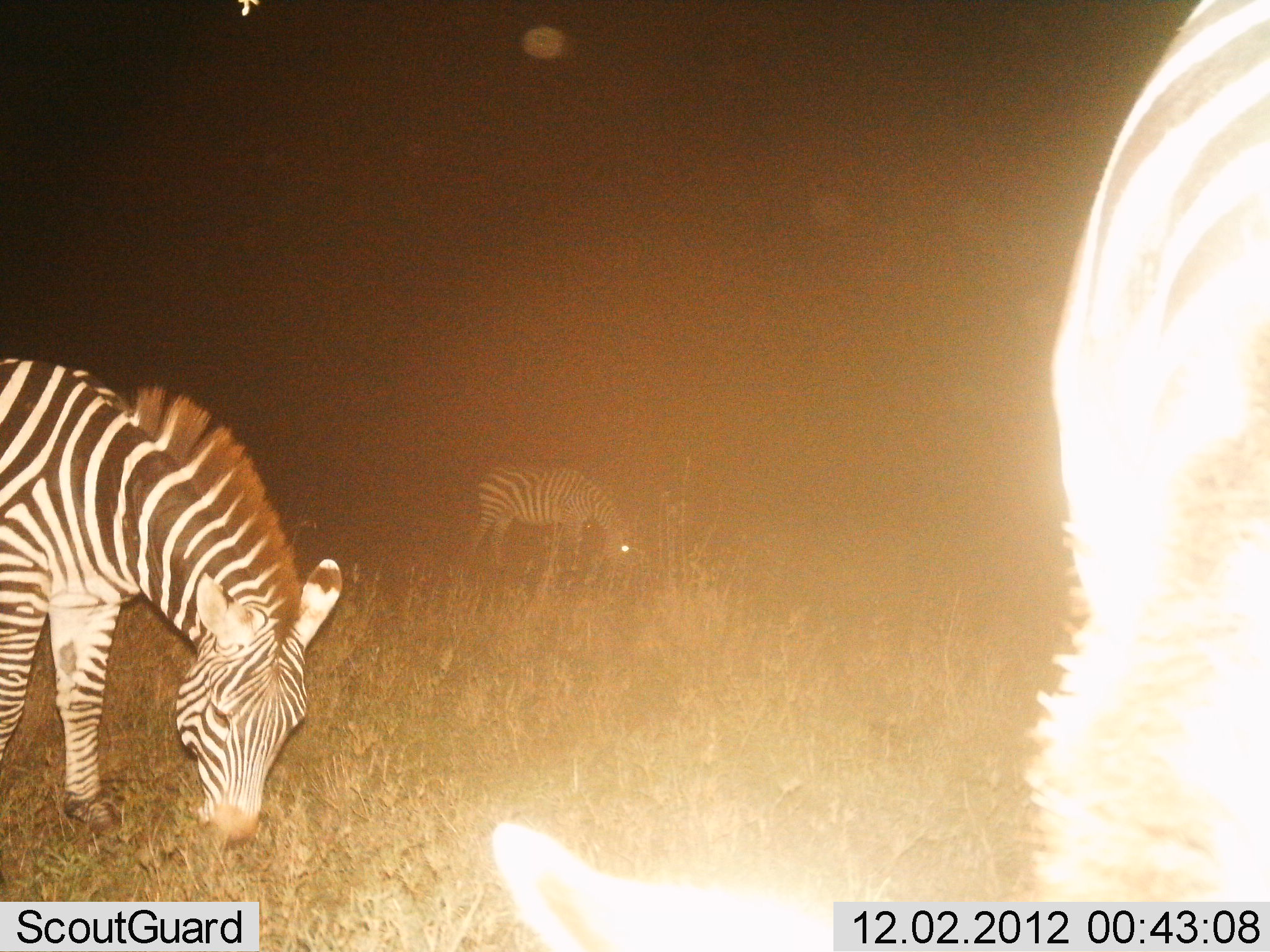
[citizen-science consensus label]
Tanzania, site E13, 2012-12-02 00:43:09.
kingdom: Animalia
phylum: Chordata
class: Mammalia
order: Perissodactyla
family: Equidae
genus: Equus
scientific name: Equus quagga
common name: plains zebra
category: zebra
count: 3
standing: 10%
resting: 0%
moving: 0%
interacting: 0%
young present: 0%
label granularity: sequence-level